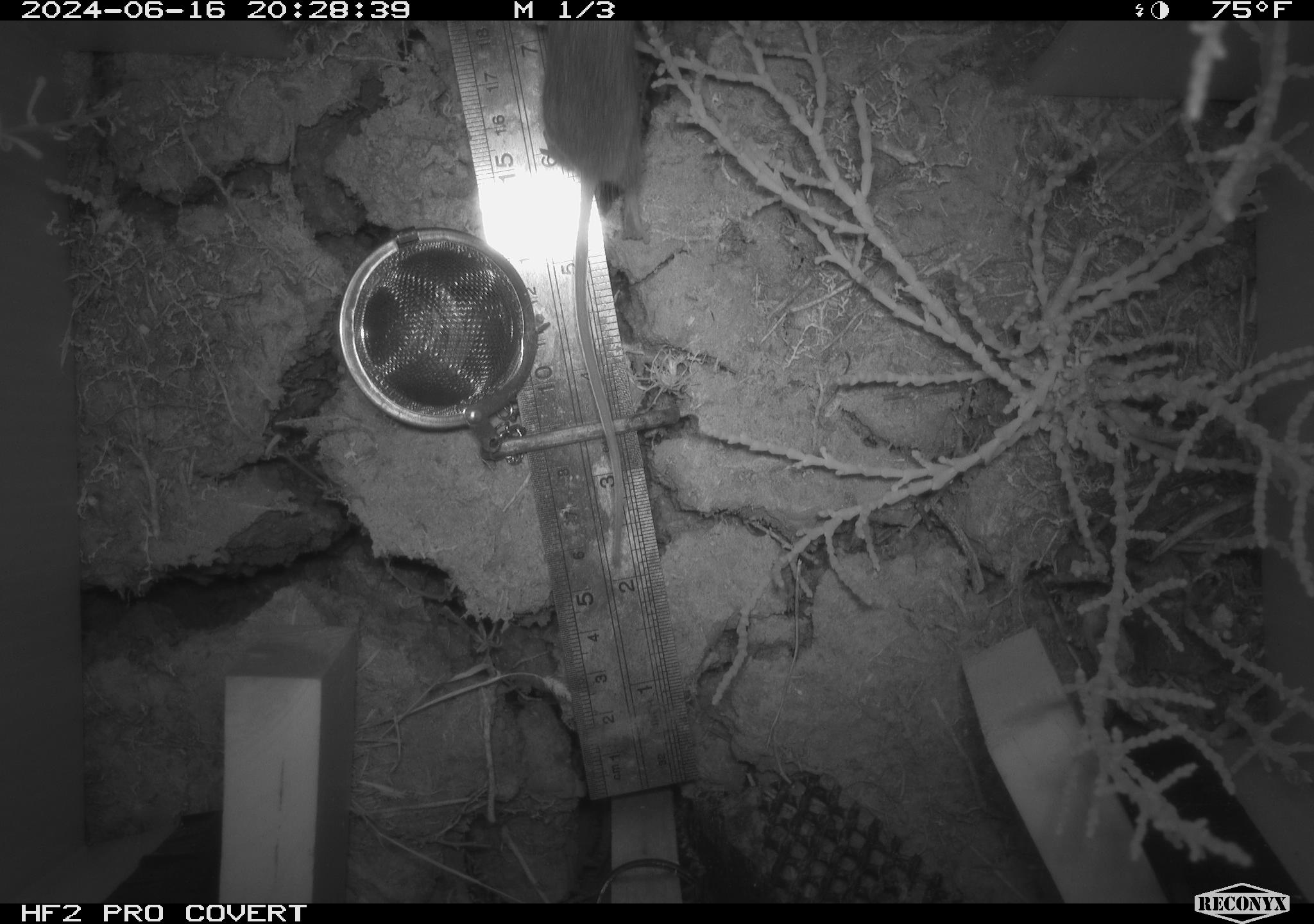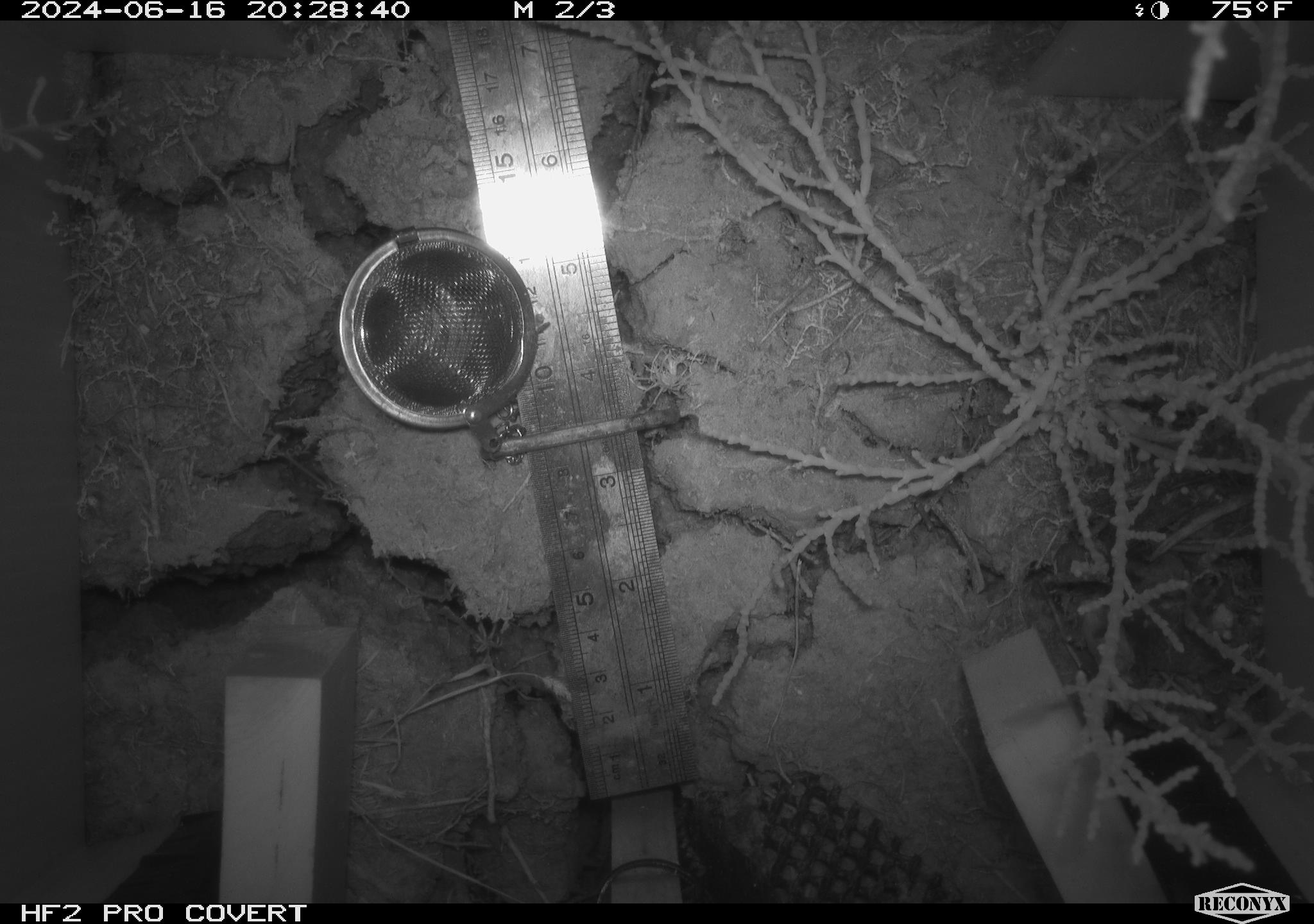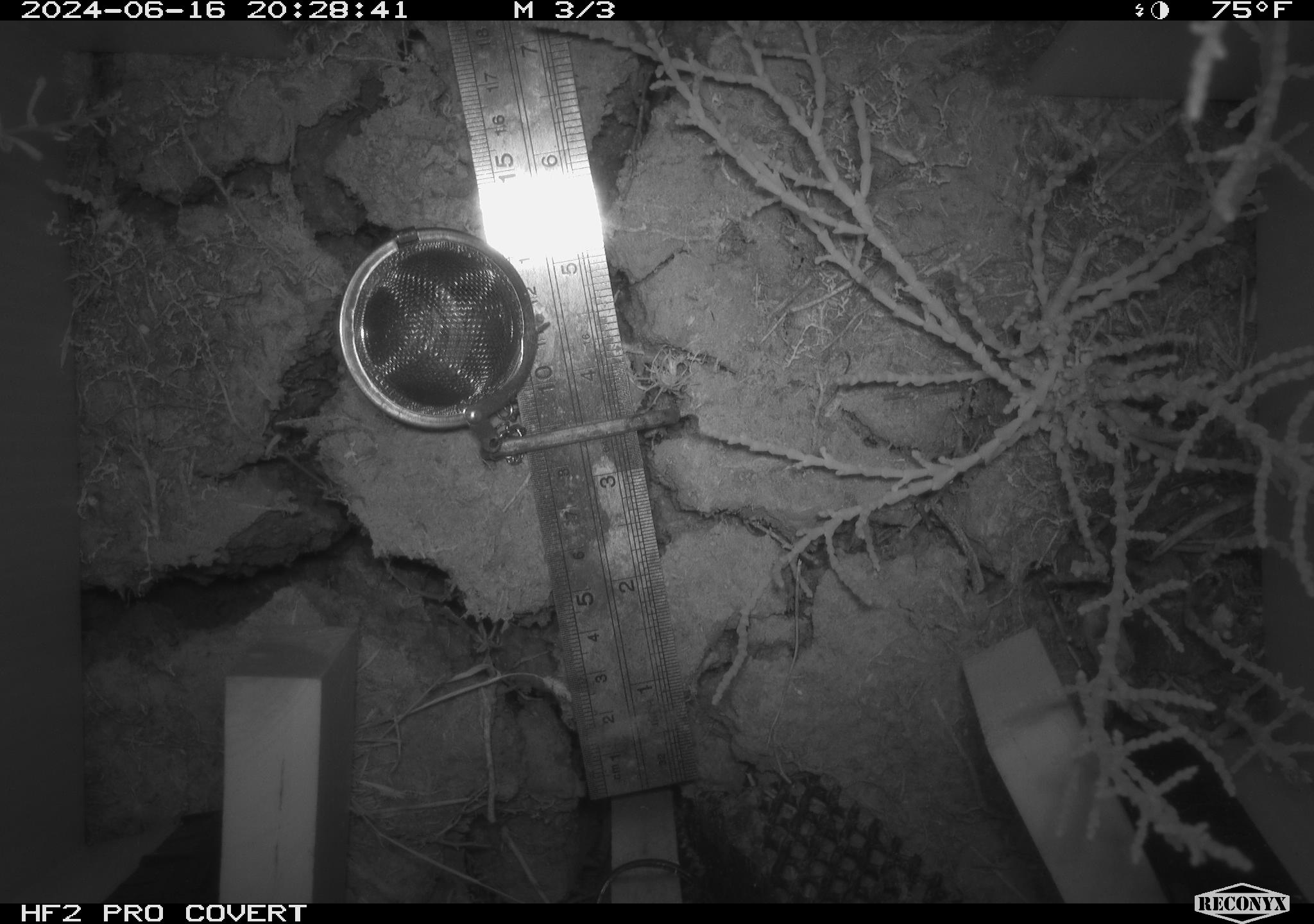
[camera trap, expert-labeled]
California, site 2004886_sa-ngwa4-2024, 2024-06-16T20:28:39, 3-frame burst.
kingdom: Animalia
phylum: Chordata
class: Mammalia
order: Rodentia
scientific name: Rodentia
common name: mouse species